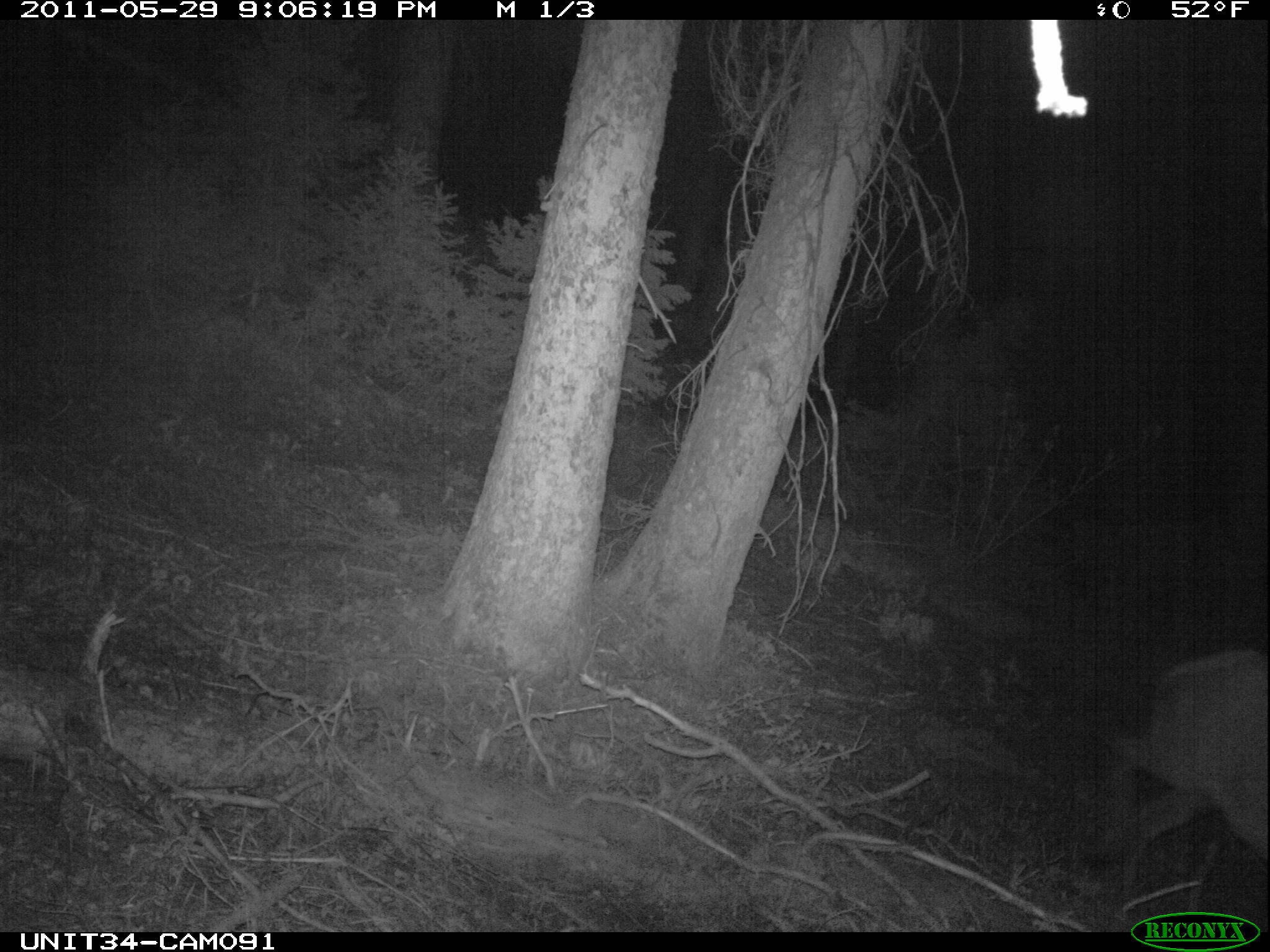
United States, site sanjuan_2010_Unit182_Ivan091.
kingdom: Animalia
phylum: Chordata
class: Mammalia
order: Artiodactyla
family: Cervidae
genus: Cervus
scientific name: Cervus elaphus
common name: red deer